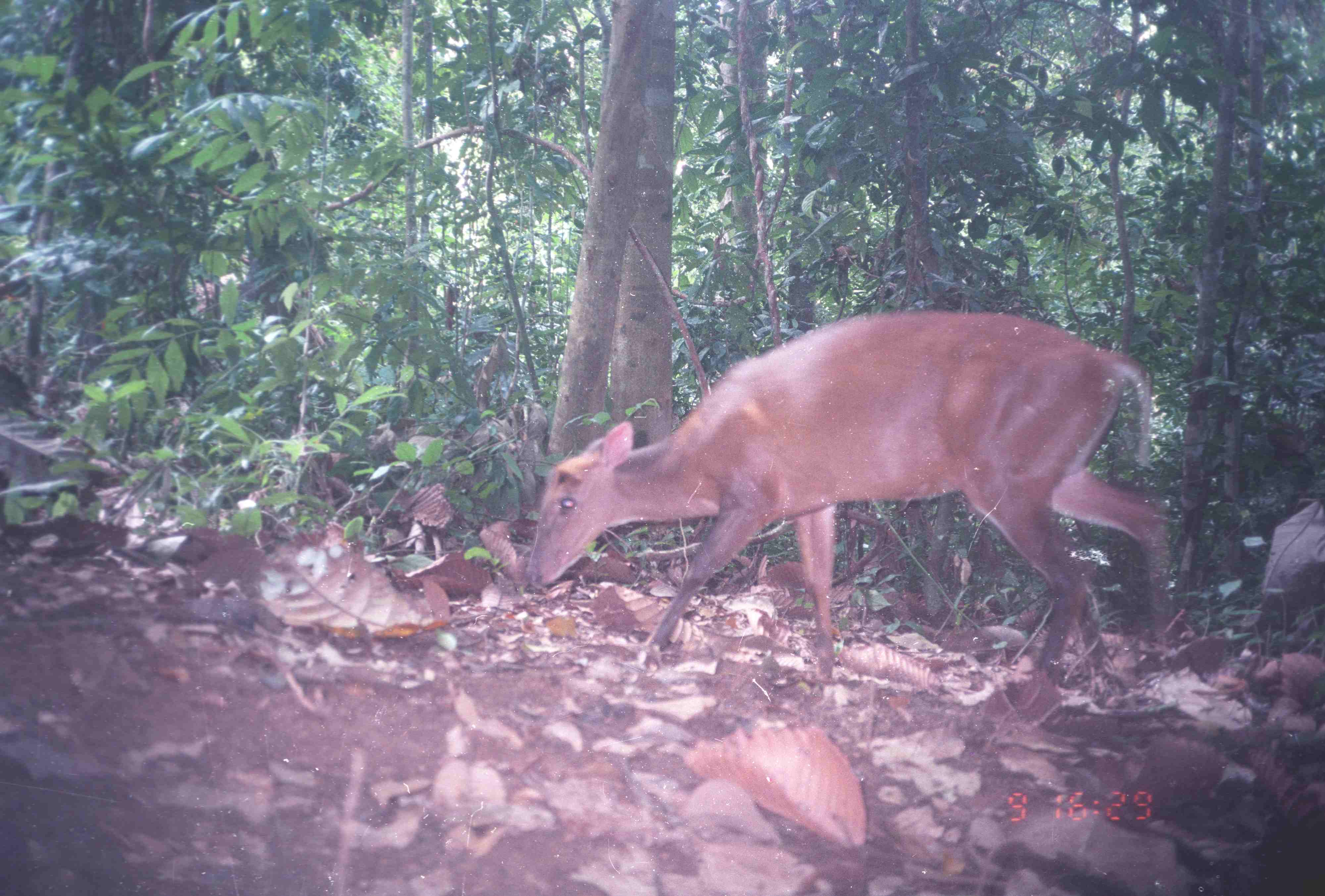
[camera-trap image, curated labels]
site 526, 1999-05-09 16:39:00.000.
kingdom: Animalia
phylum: Chordata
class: Mammalia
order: Artiodactyla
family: Cervidae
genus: Muntiacus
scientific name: Muntiacus muntjak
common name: southern red muntjac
Muntiacus muntjak (southern red muntjac), count 1.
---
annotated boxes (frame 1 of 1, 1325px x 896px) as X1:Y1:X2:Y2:
muntiacus muntjak: 525:310:1170:681